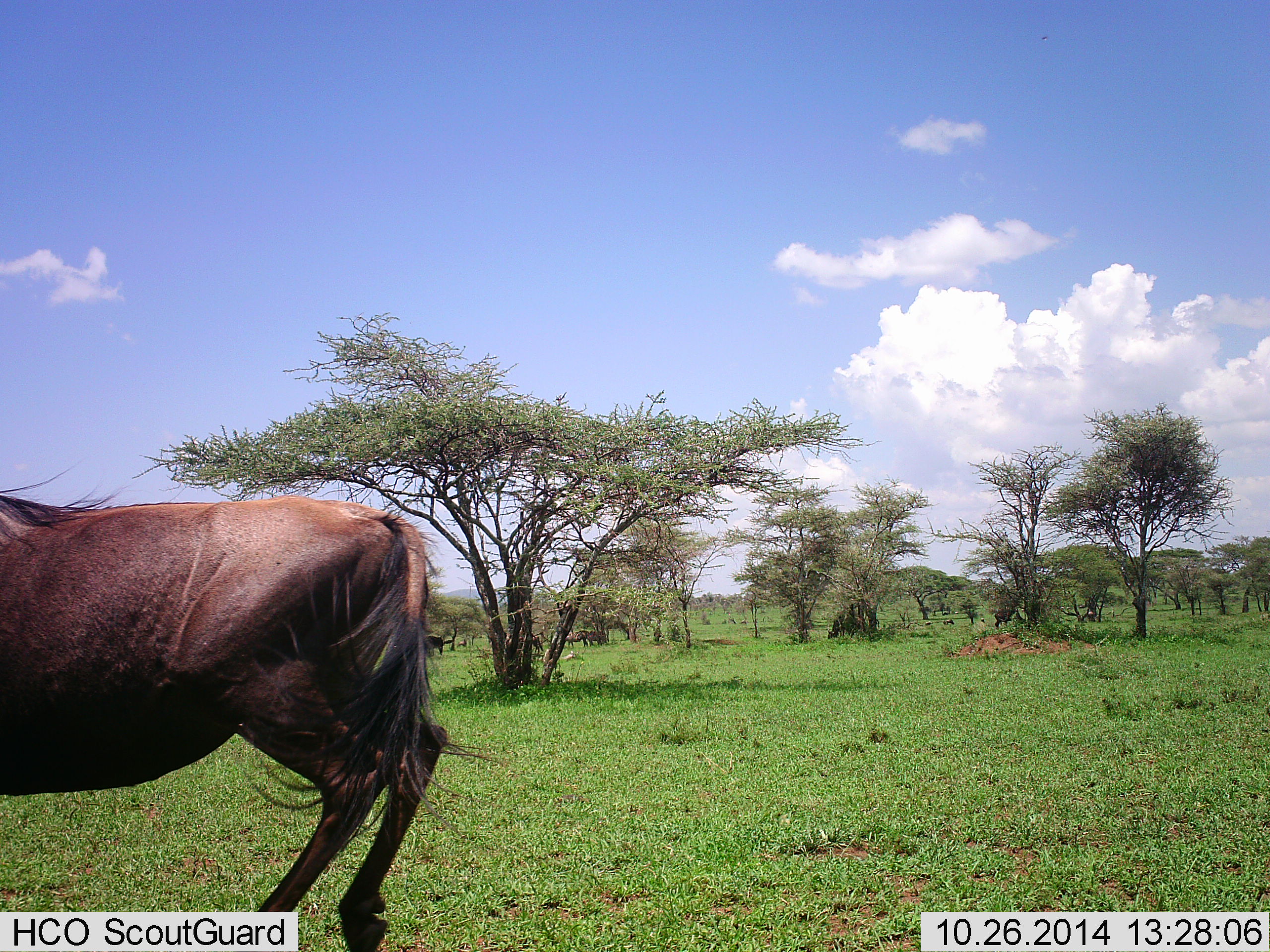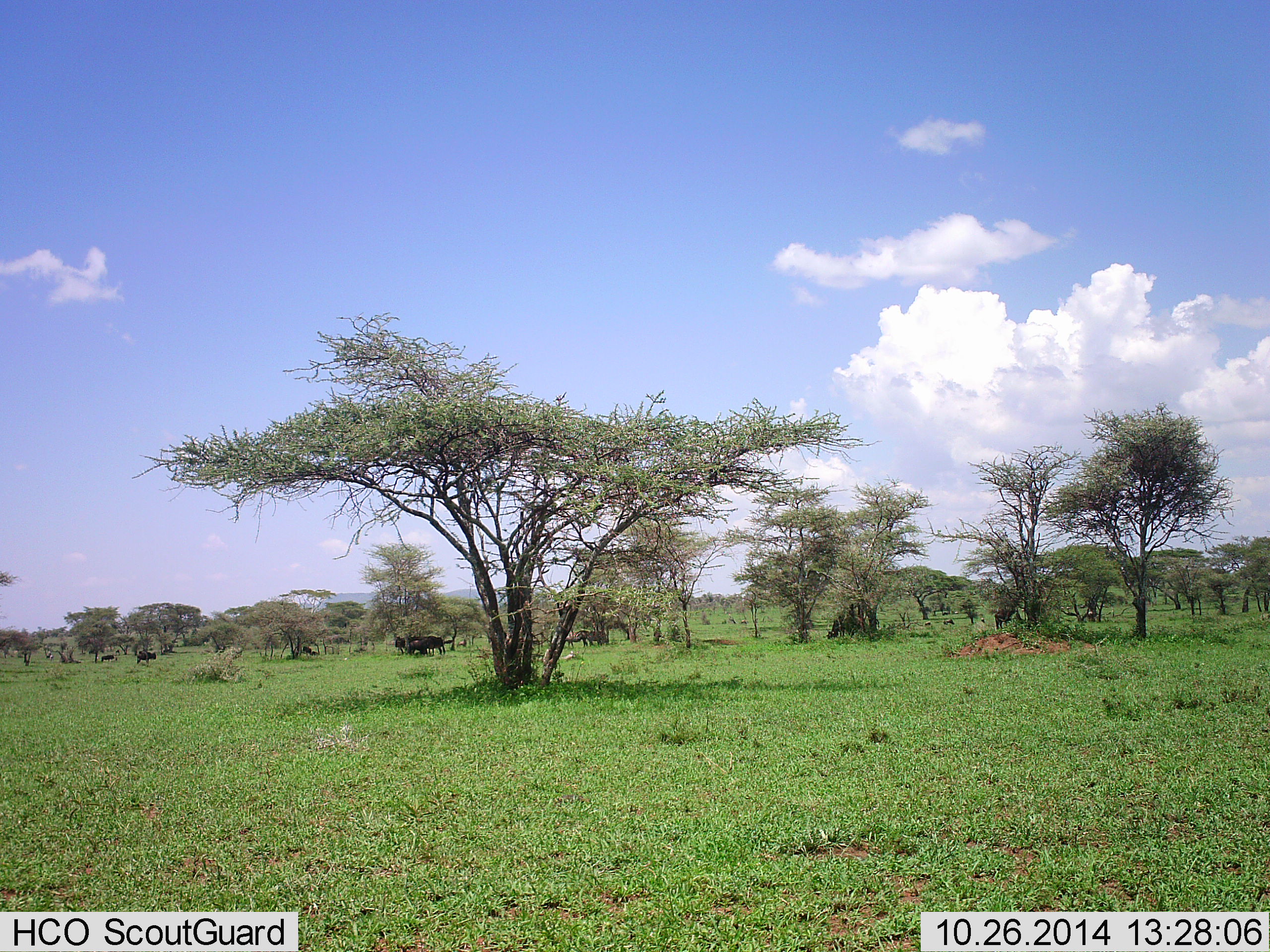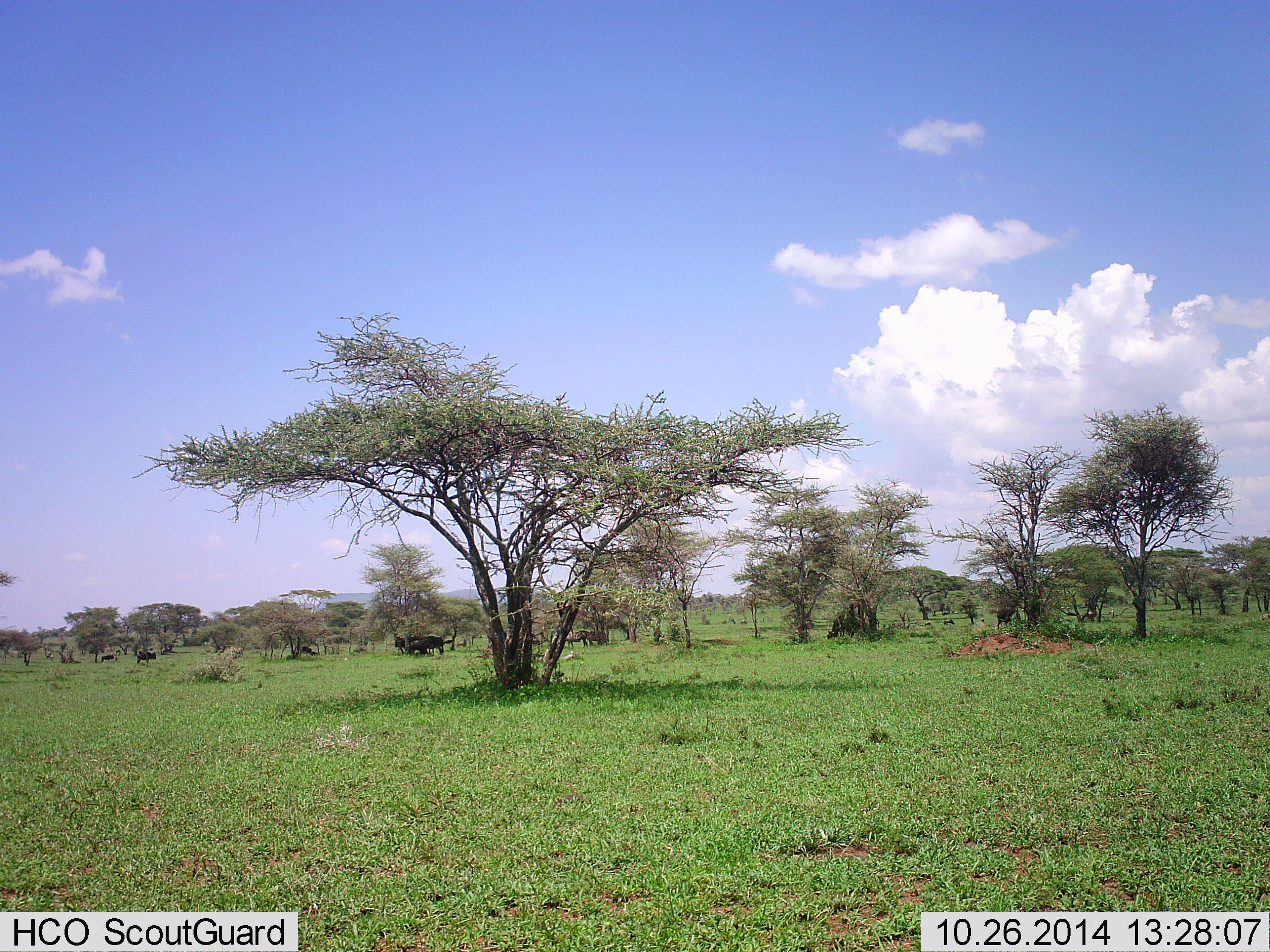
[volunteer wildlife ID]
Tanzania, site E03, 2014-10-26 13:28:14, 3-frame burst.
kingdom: Animalia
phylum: Chordata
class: Mammalia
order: Artiodactyla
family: Bovidae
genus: Connochaetes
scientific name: Connochaetes taurinus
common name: blue wildebeest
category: wildebeest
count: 3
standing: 40%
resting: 10%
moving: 90%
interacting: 0%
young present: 0%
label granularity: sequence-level